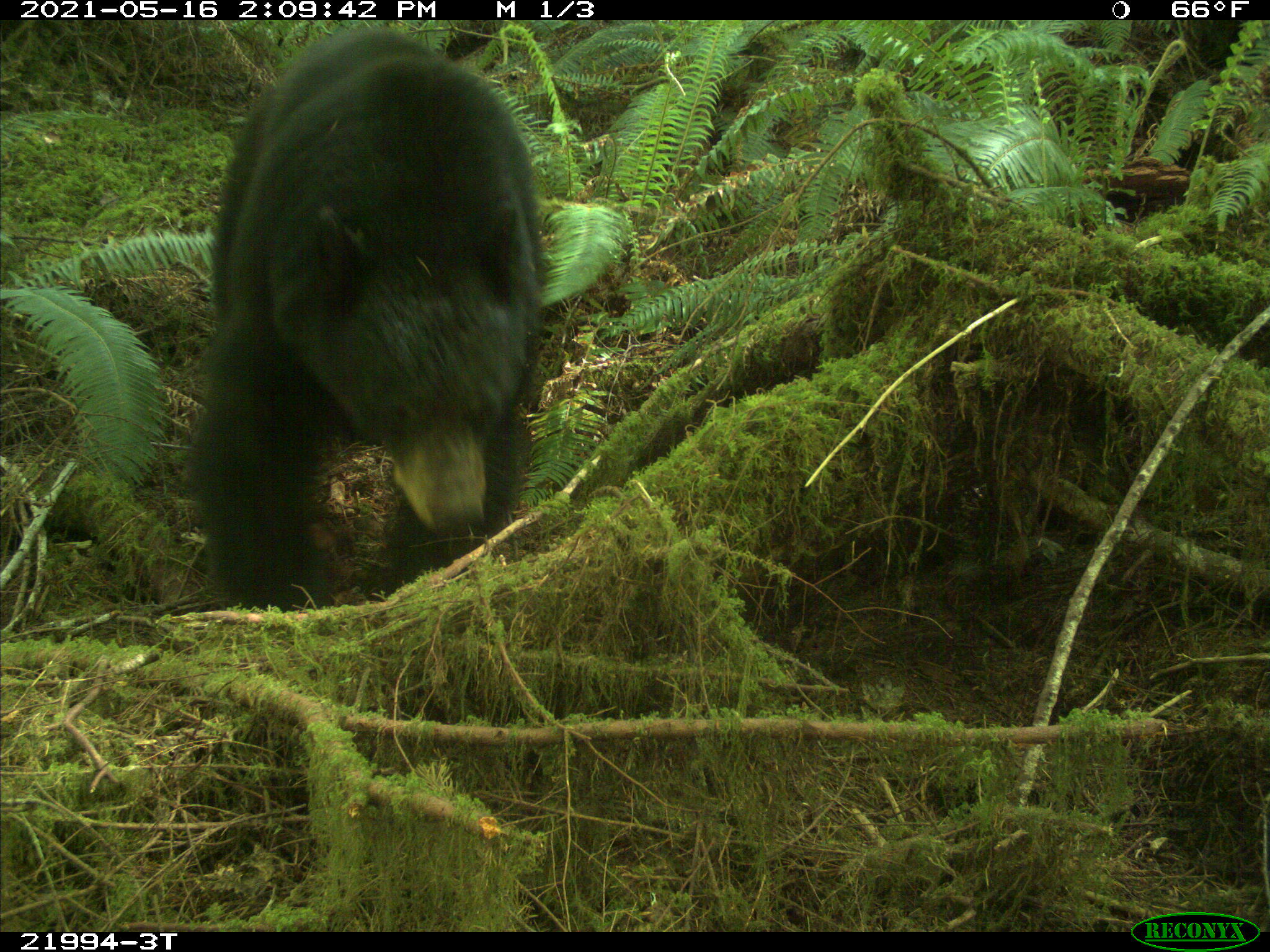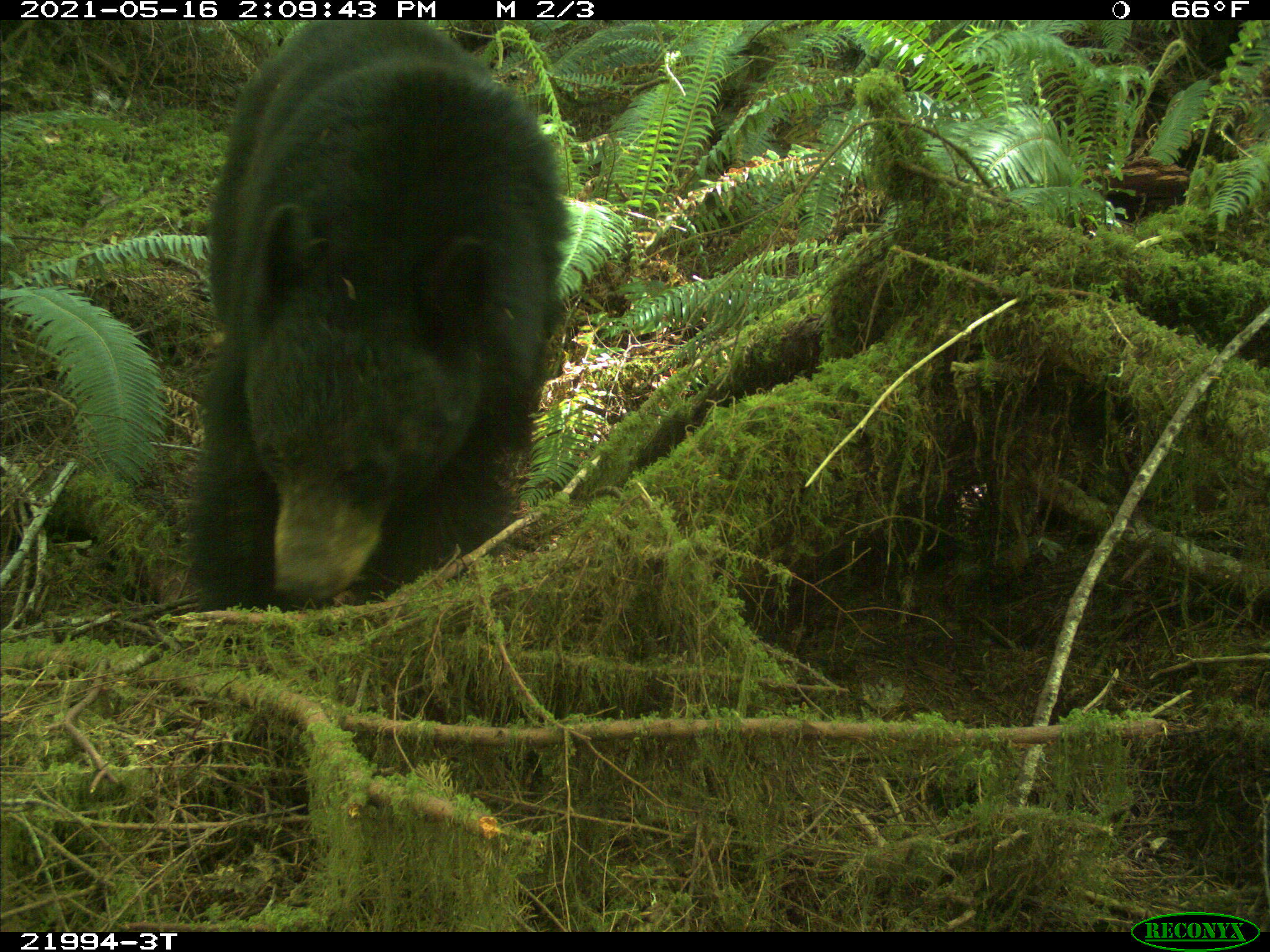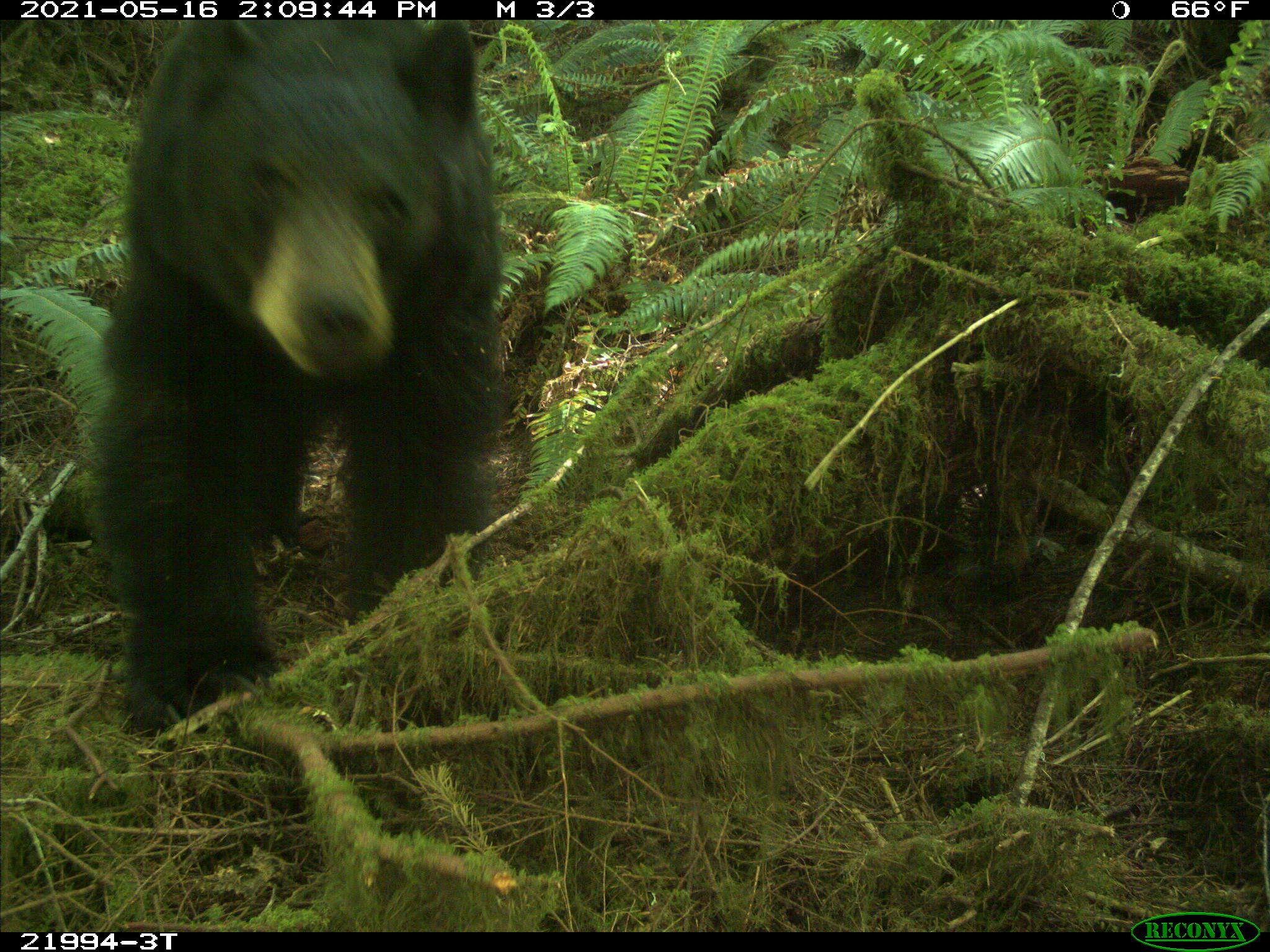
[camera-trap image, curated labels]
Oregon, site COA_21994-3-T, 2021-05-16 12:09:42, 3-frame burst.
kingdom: Animalia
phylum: Chordata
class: Mammalia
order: Carnivora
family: Ursidae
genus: Ursus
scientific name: Ursus americanus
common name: american black bear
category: black bear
Black bear (american black bear) (Ursus americanus).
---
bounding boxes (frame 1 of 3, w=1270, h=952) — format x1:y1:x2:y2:
black bear: 185:26:564:608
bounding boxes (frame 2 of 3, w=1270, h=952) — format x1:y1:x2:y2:
black bear: 172:25:584:609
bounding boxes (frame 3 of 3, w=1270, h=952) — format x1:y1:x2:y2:
black bear: 101:26:487:730